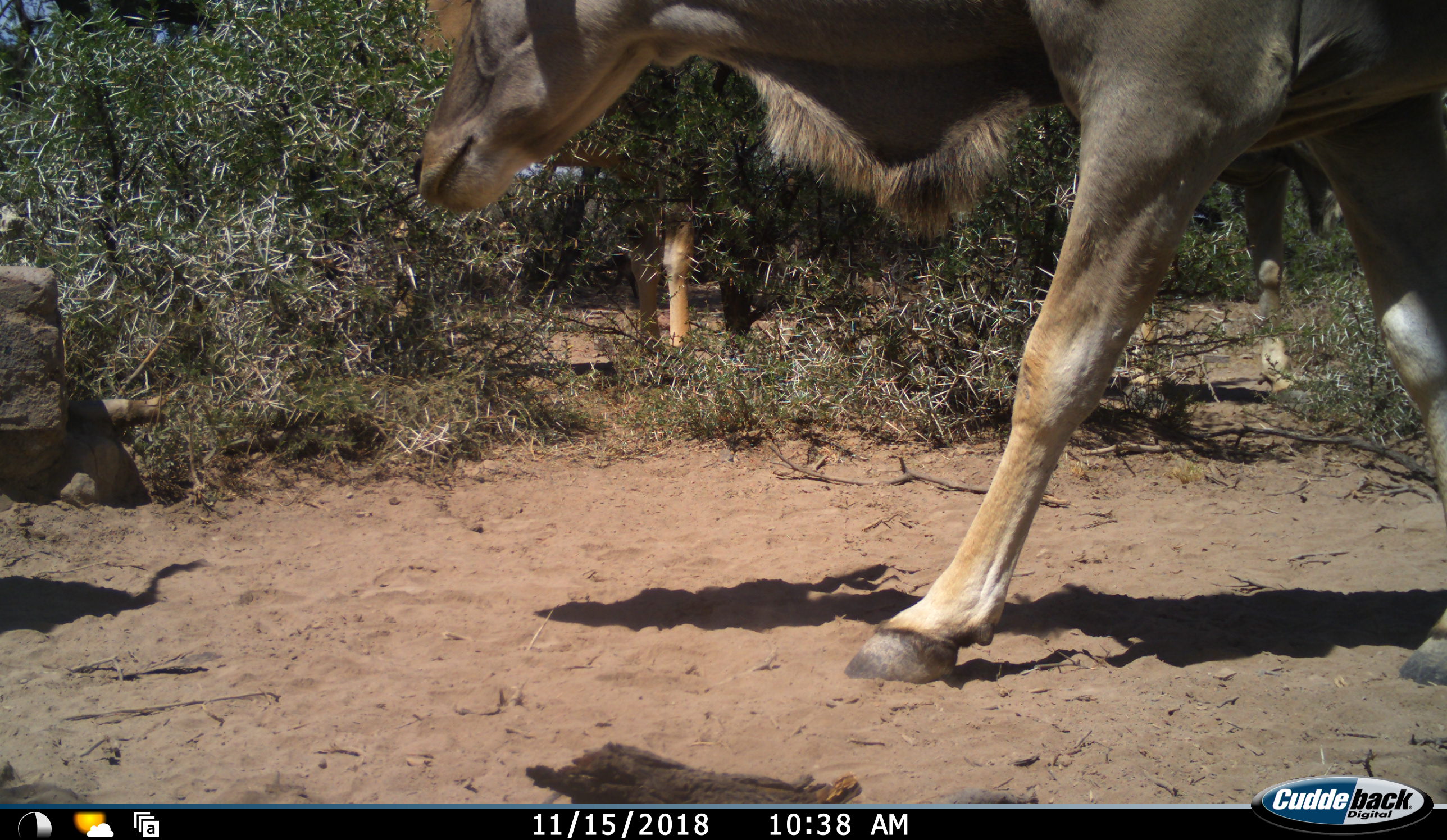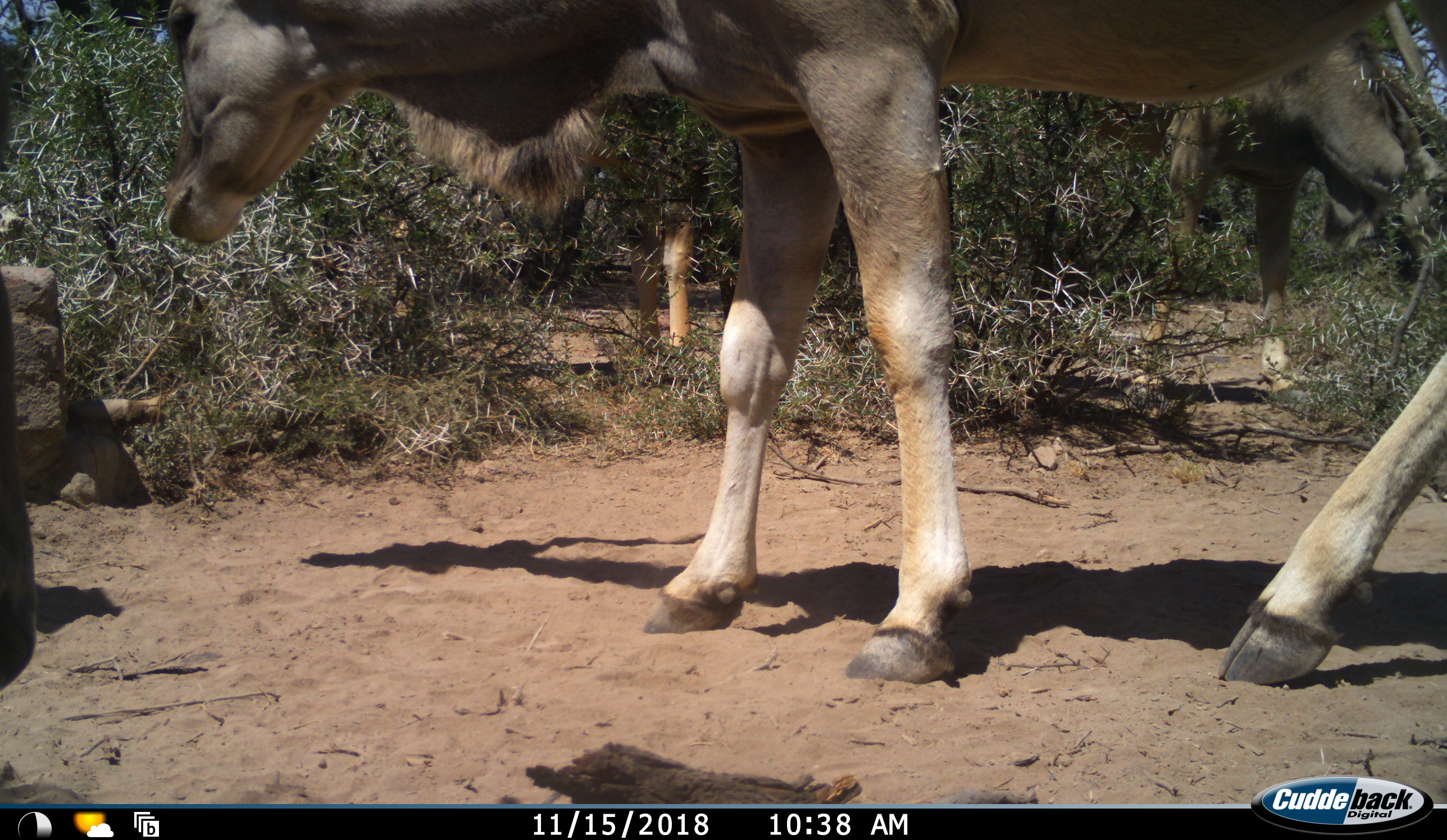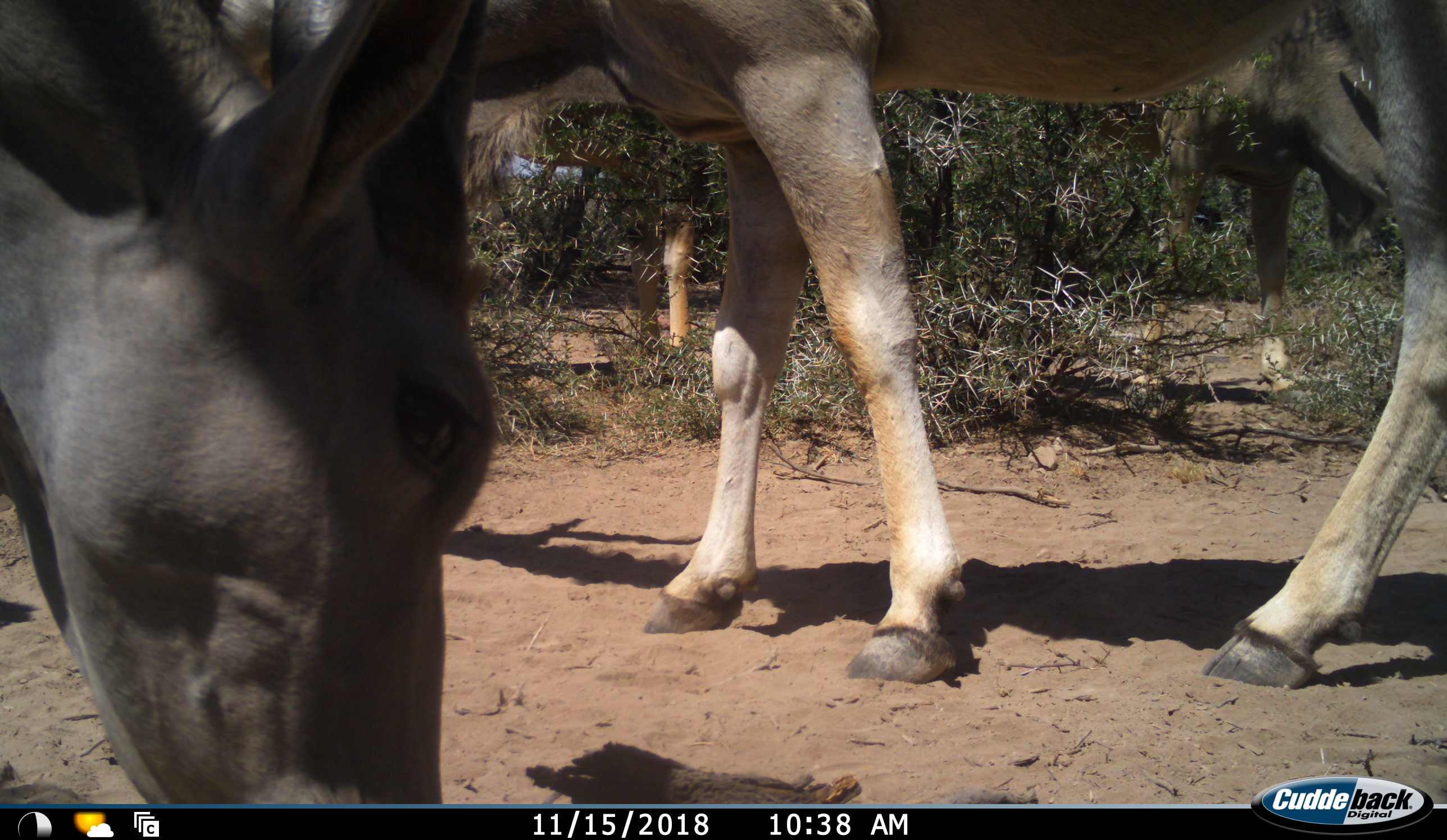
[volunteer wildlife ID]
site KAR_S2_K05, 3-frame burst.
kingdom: Animalia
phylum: Chordata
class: Mammalia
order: Artiodactyla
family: Bovidae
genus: Tragelaphus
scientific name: Tragelaphus oryx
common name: eland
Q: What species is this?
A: Eland (Tragelaphus oryx).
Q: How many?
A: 4.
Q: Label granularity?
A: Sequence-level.